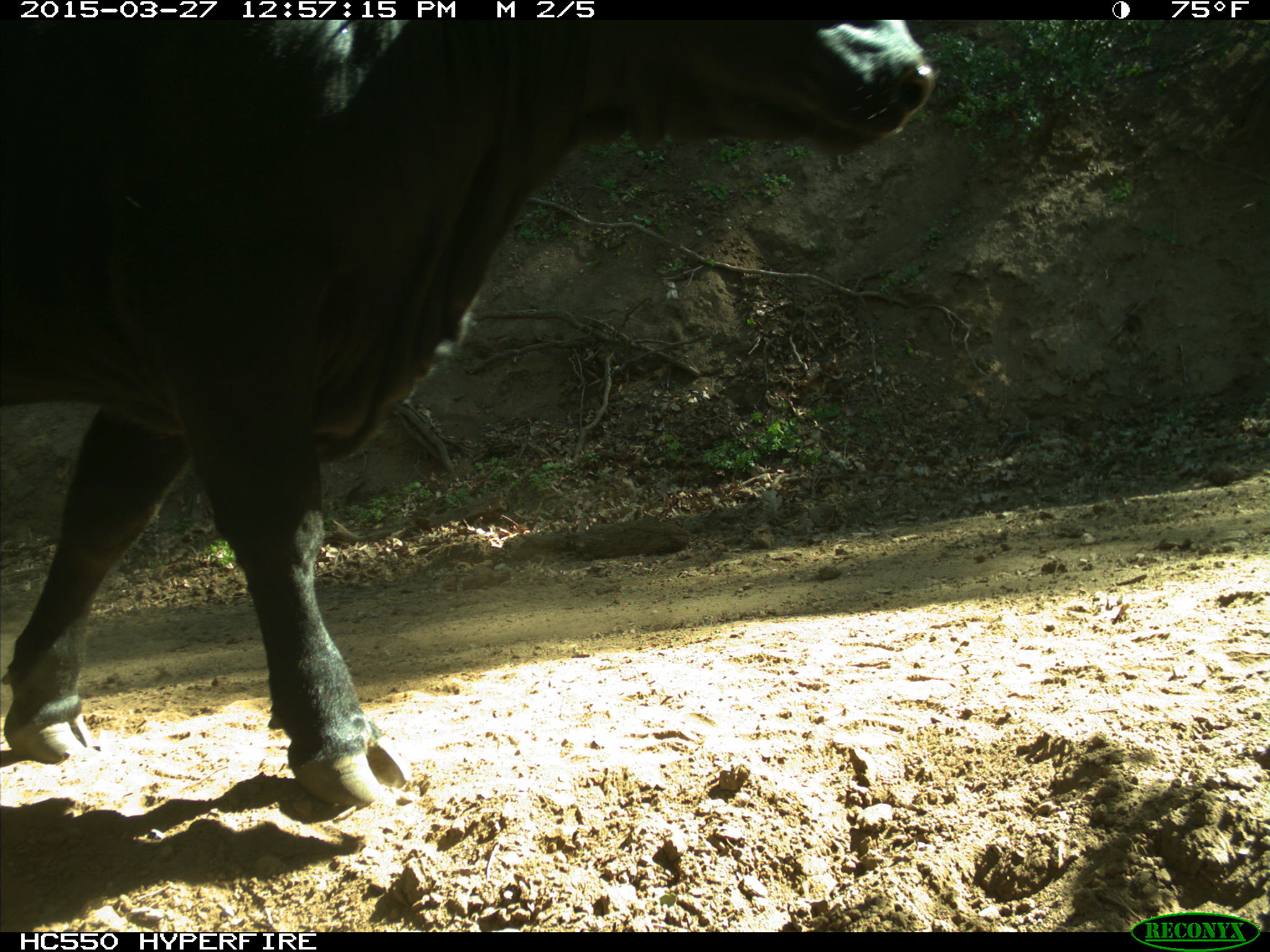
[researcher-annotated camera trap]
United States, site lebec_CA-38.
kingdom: Animalia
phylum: Chordata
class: Mammalia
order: Artiodactyla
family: Bovidae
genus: Bos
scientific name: Bos taurus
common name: domestic cow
Bos taurus (domestic cow).